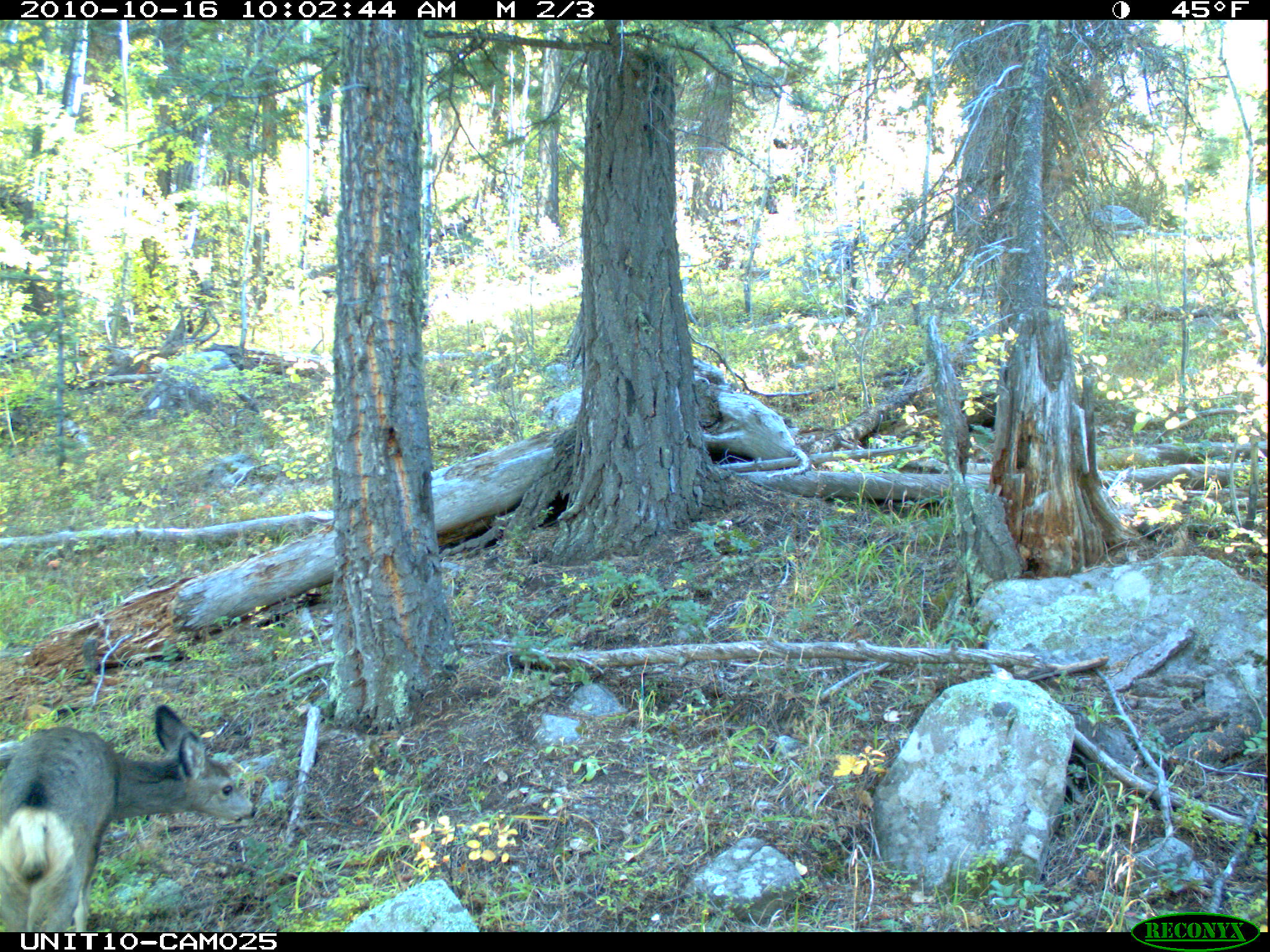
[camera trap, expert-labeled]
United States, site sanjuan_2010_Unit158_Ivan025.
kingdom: Animalia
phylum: Chordata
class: Mammalia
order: Artiodactyla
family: Cervidae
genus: Odocoileus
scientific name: Odocoileus hemionus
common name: mule deer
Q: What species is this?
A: Odocoileus hemionus (mule deer).